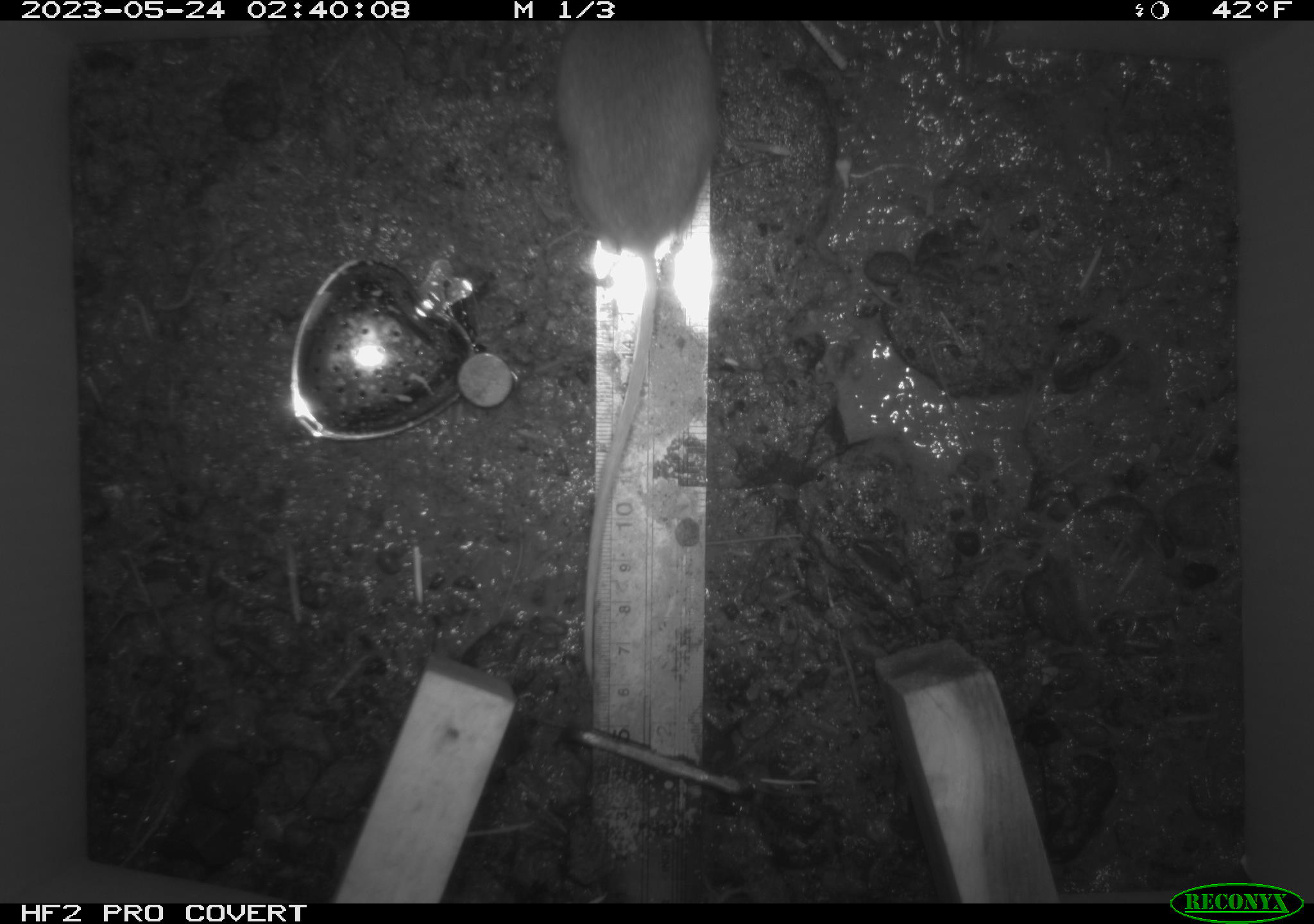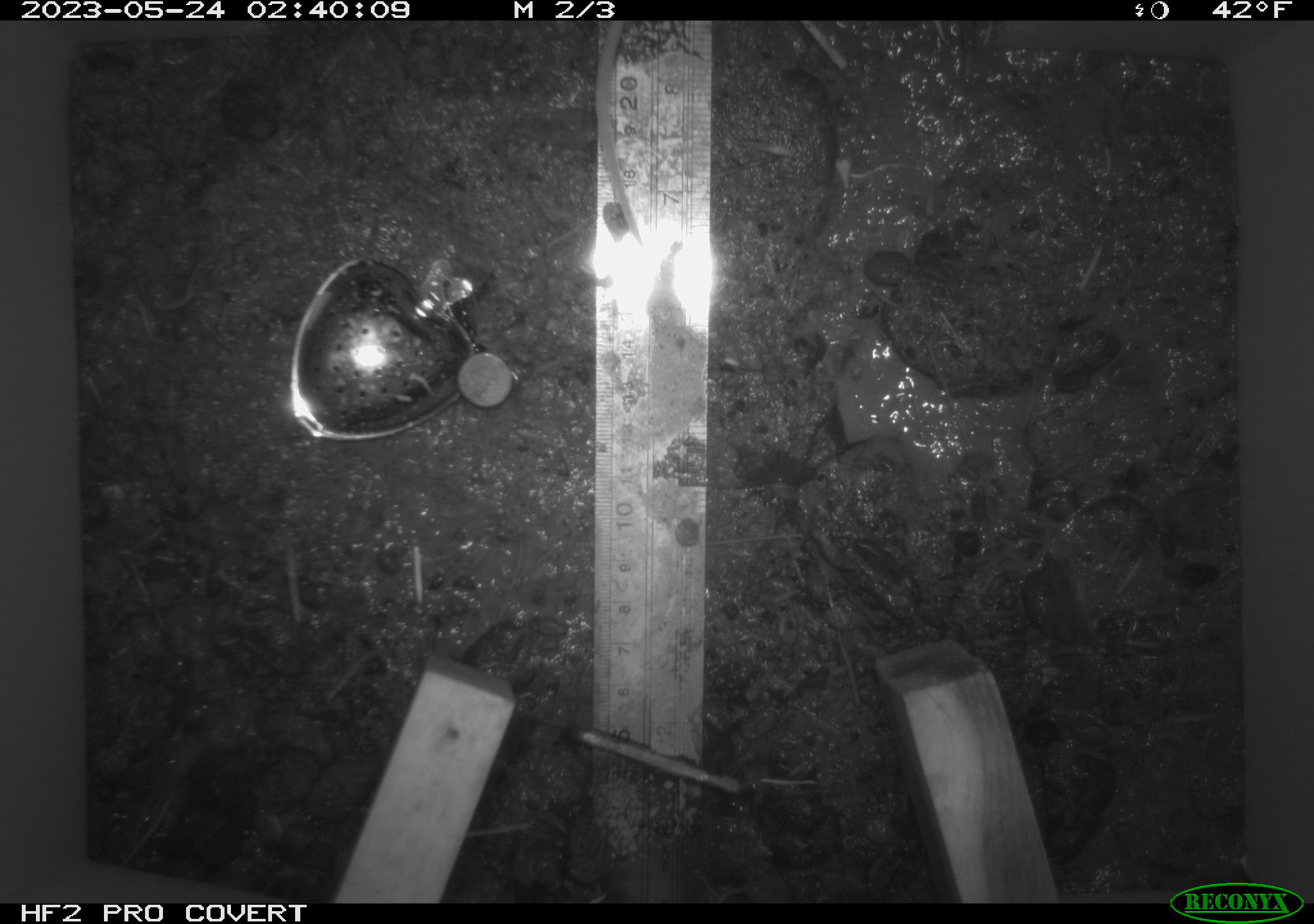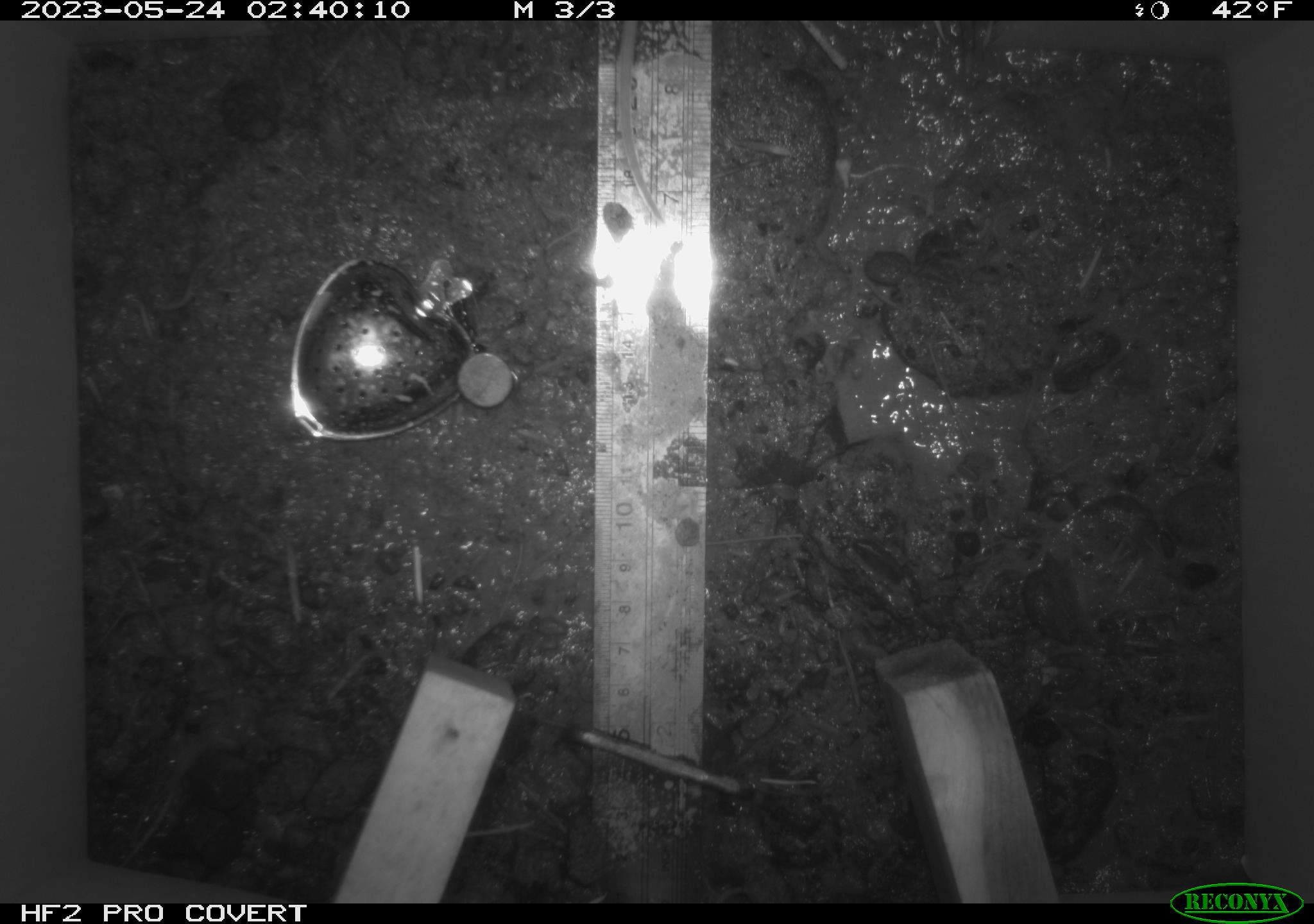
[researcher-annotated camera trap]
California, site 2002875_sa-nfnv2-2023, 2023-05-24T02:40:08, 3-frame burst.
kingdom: Animalia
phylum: Chordata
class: Mammalia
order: Rodentia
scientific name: Rodentia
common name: mouse species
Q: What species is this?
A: Mouse species (Rodentia).